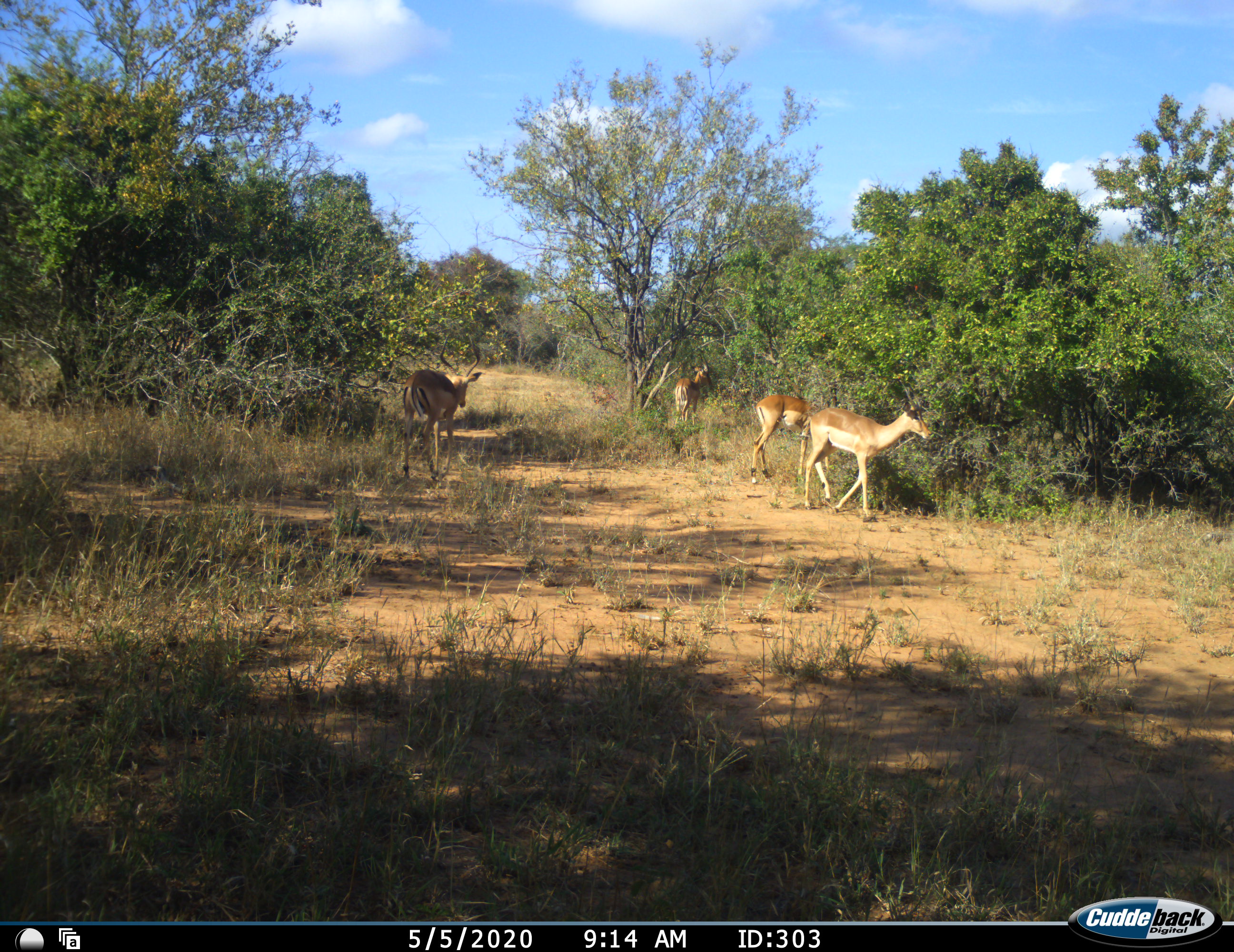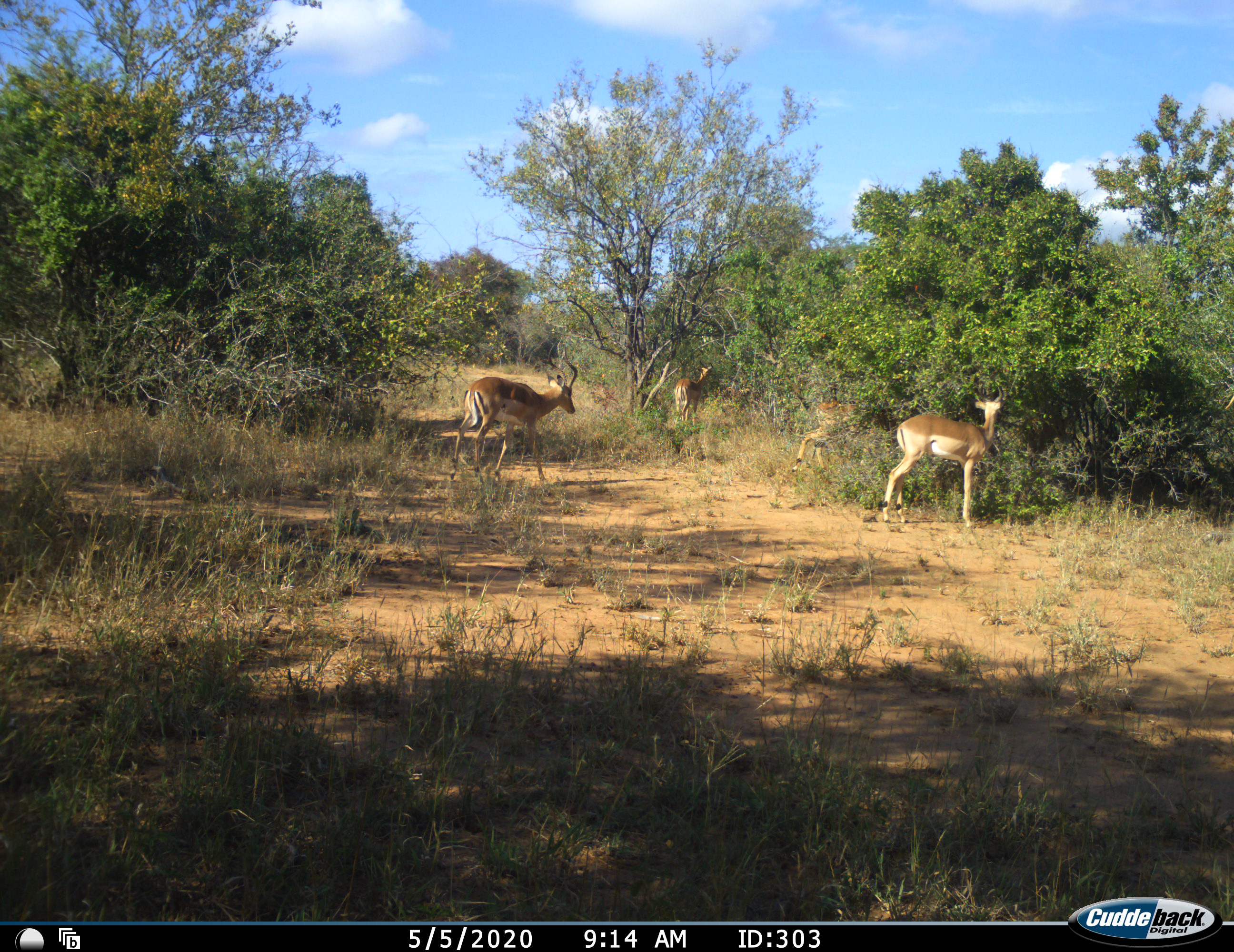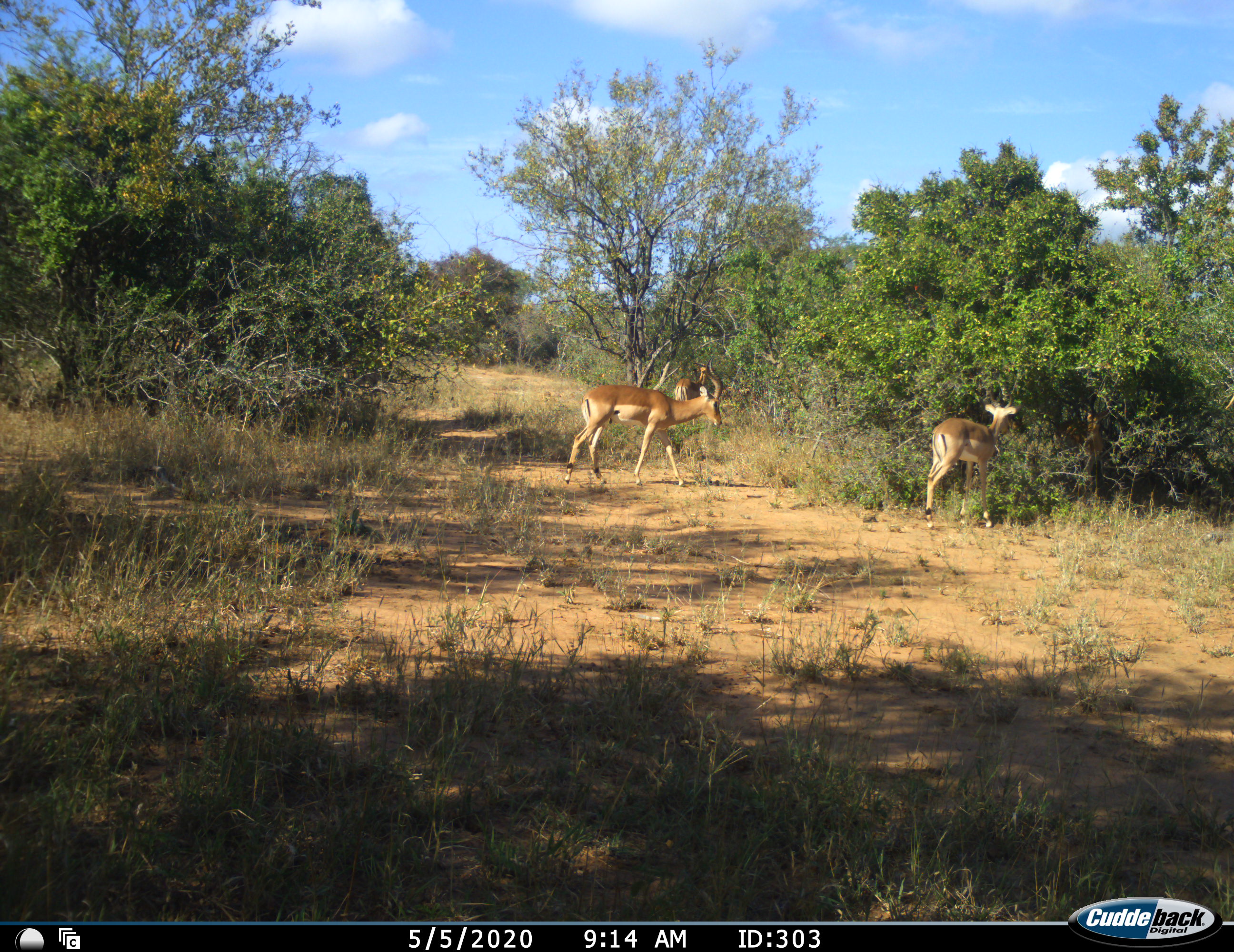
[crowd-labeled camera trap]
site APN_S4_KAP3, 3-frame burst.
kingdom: Animalia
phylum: Chordata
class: Mammalia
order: Artiodactyla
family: Bovidae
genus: Aepyceros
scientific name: Aepyceros melampus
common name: impala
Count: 4.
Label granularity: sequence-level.